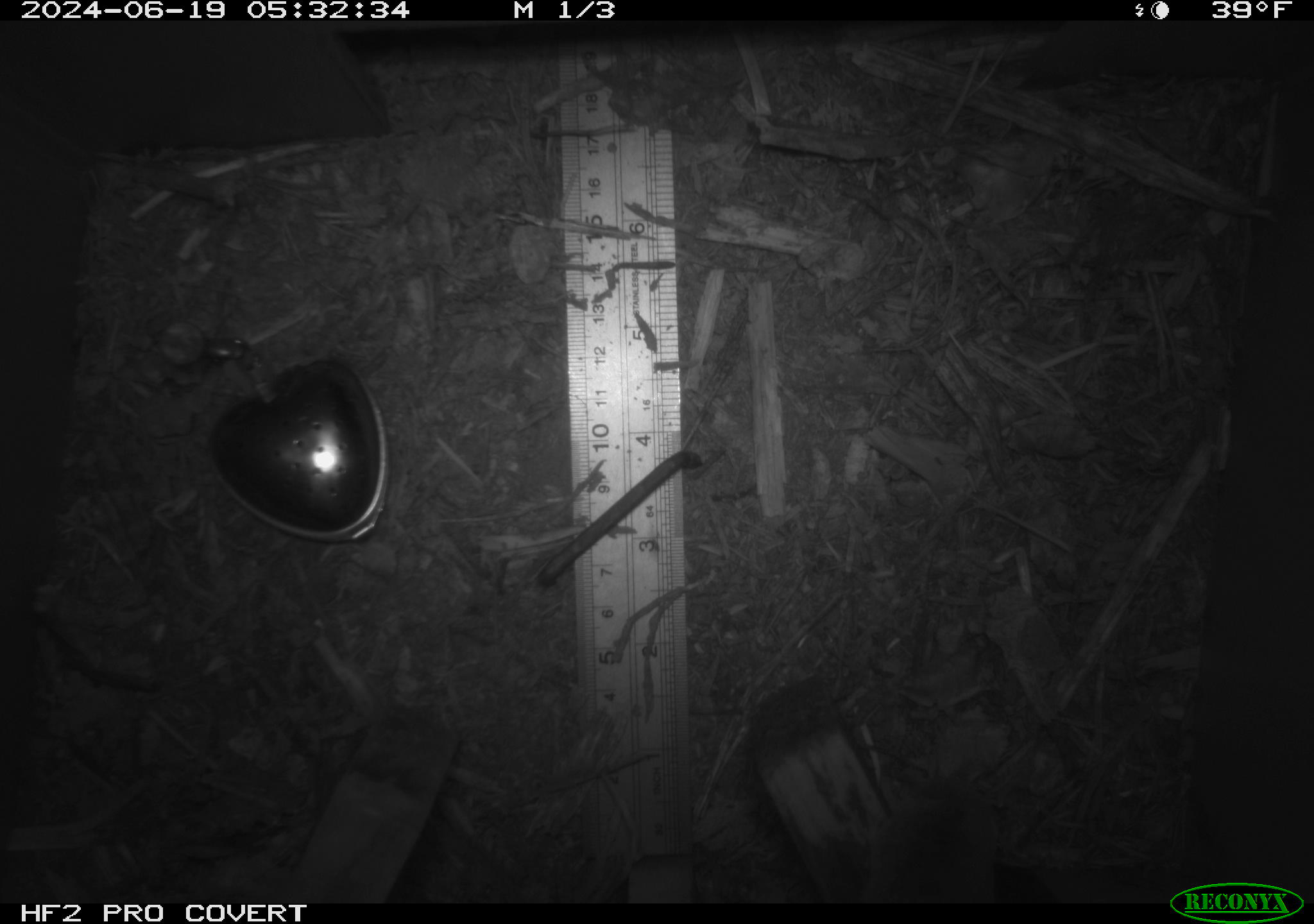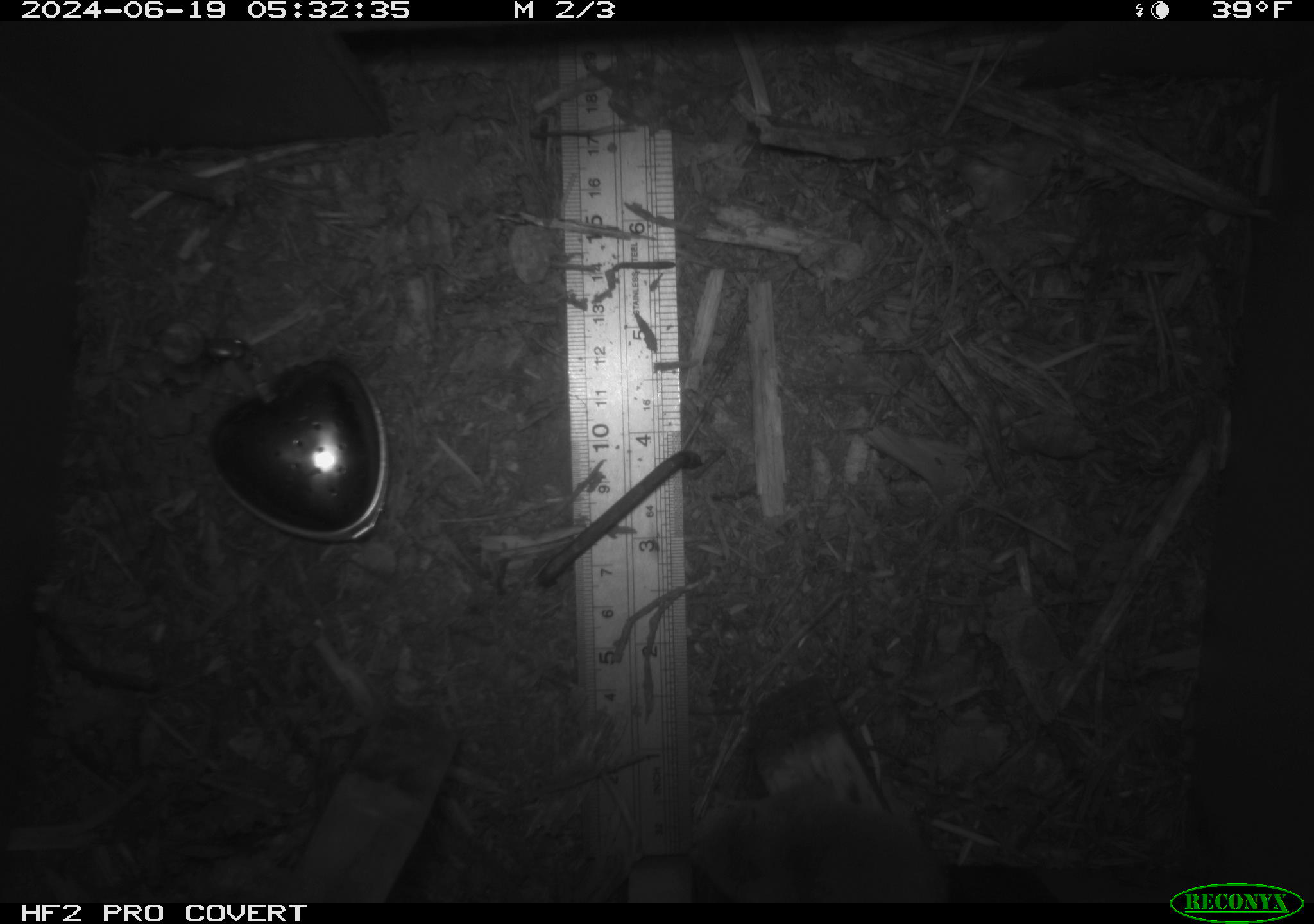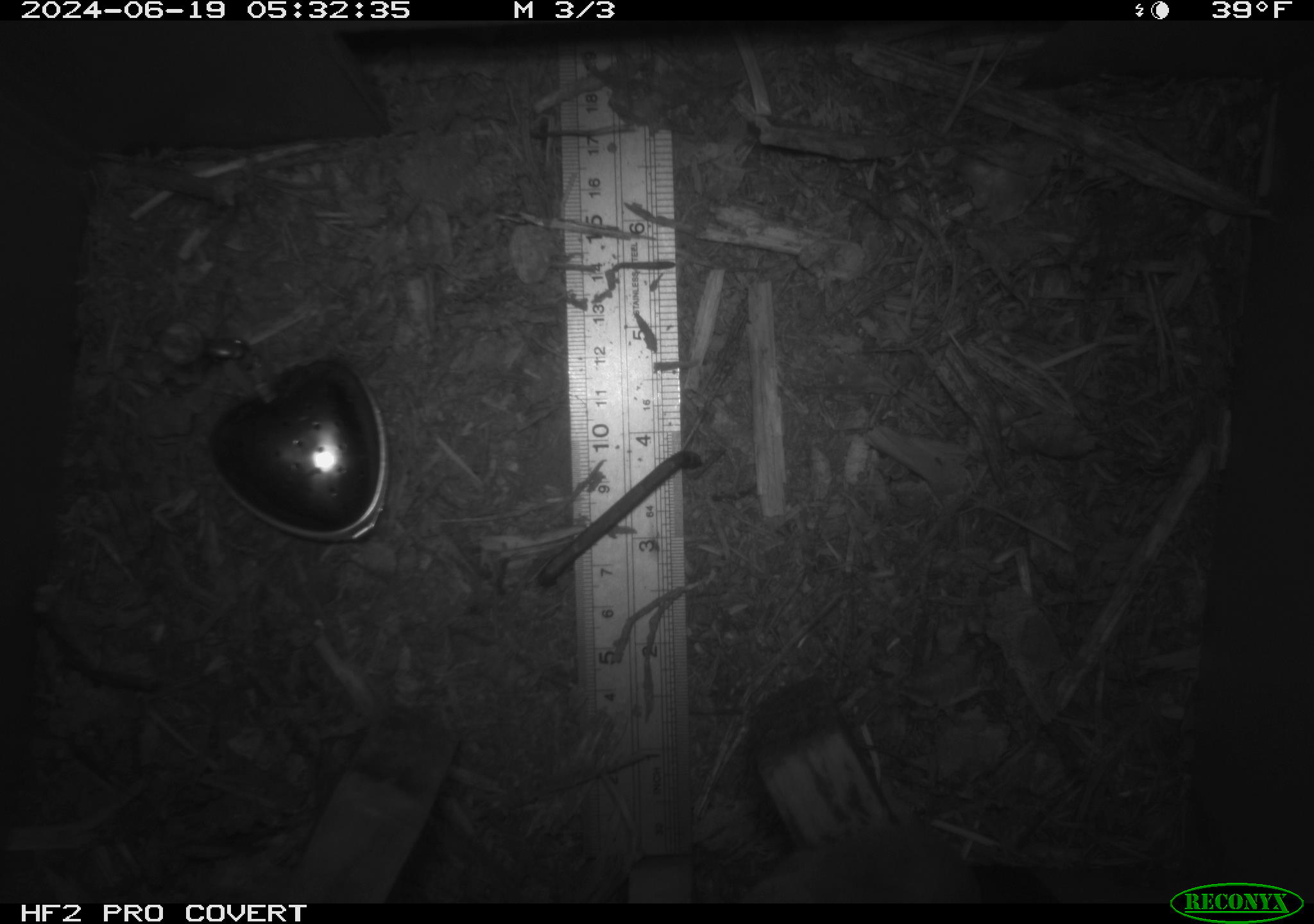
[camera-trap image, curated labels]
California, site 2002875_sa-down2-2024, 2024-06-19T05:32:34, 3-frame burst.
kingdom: Animalia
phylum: Chordata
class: Mammalia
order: Rodentia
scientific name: Rodentia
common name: rodent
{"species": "rodent (Rodentia)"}